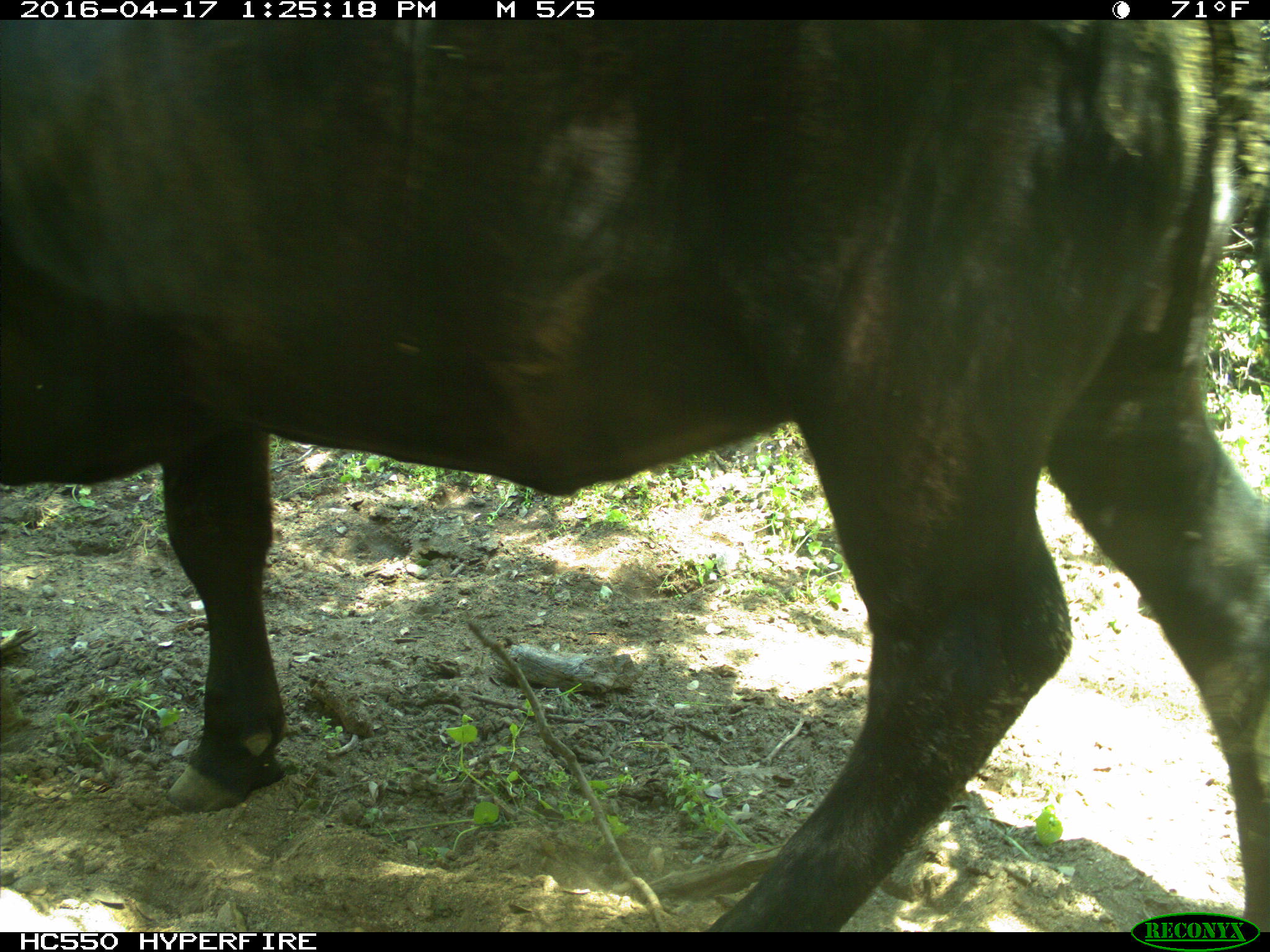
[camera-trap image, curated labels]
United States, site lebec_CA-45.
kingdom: Animalia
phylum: Chordata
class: Mammalia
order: Artiodactyla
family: Bovidae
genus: Bos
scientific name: Bos taurus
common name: domestic cow